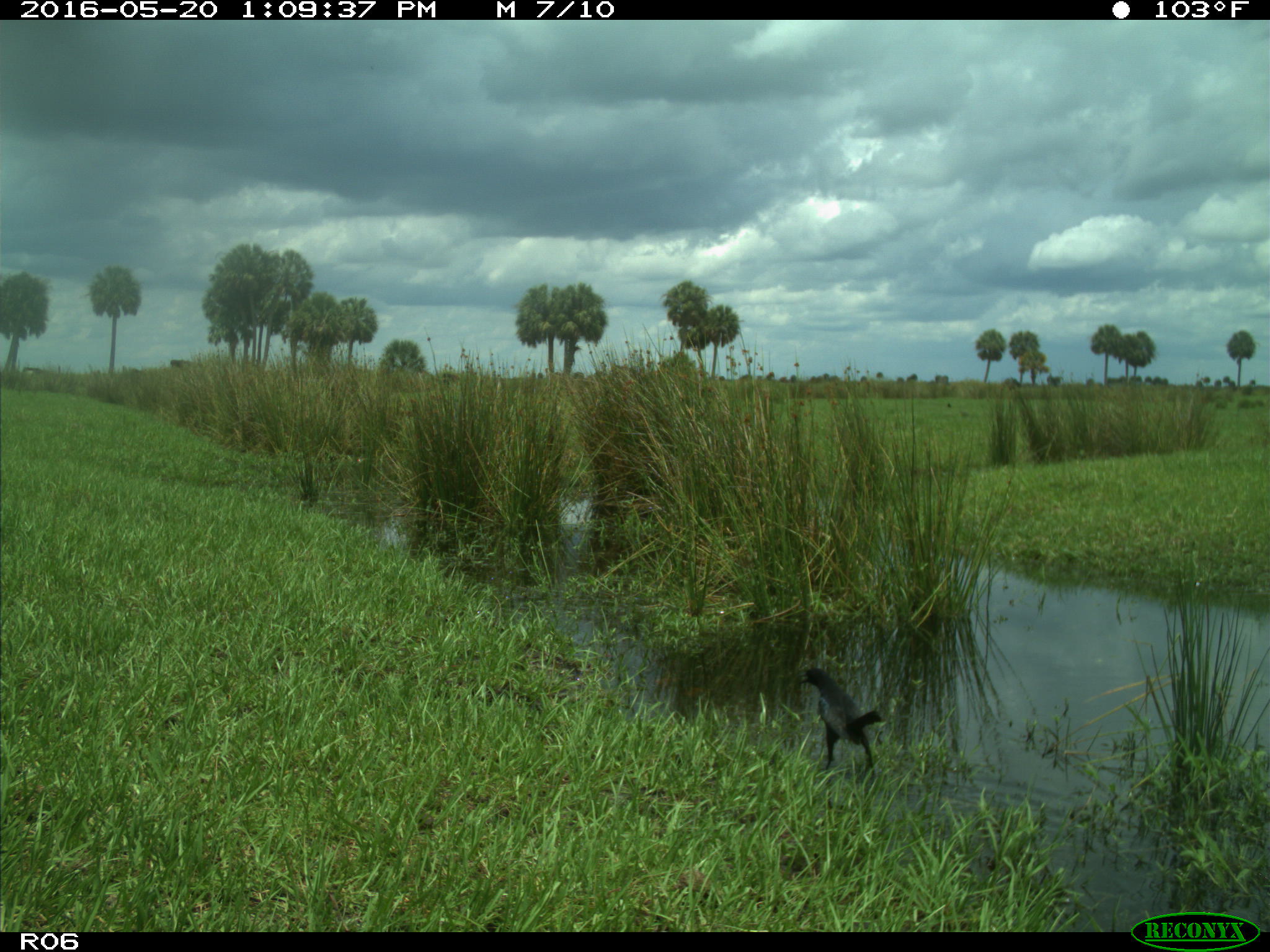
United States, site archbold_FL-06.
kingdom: Animalia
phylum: Chordata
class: Aves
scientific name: Aves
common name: birds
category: unidentified bird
Unidentified bird (birds) (Aves).